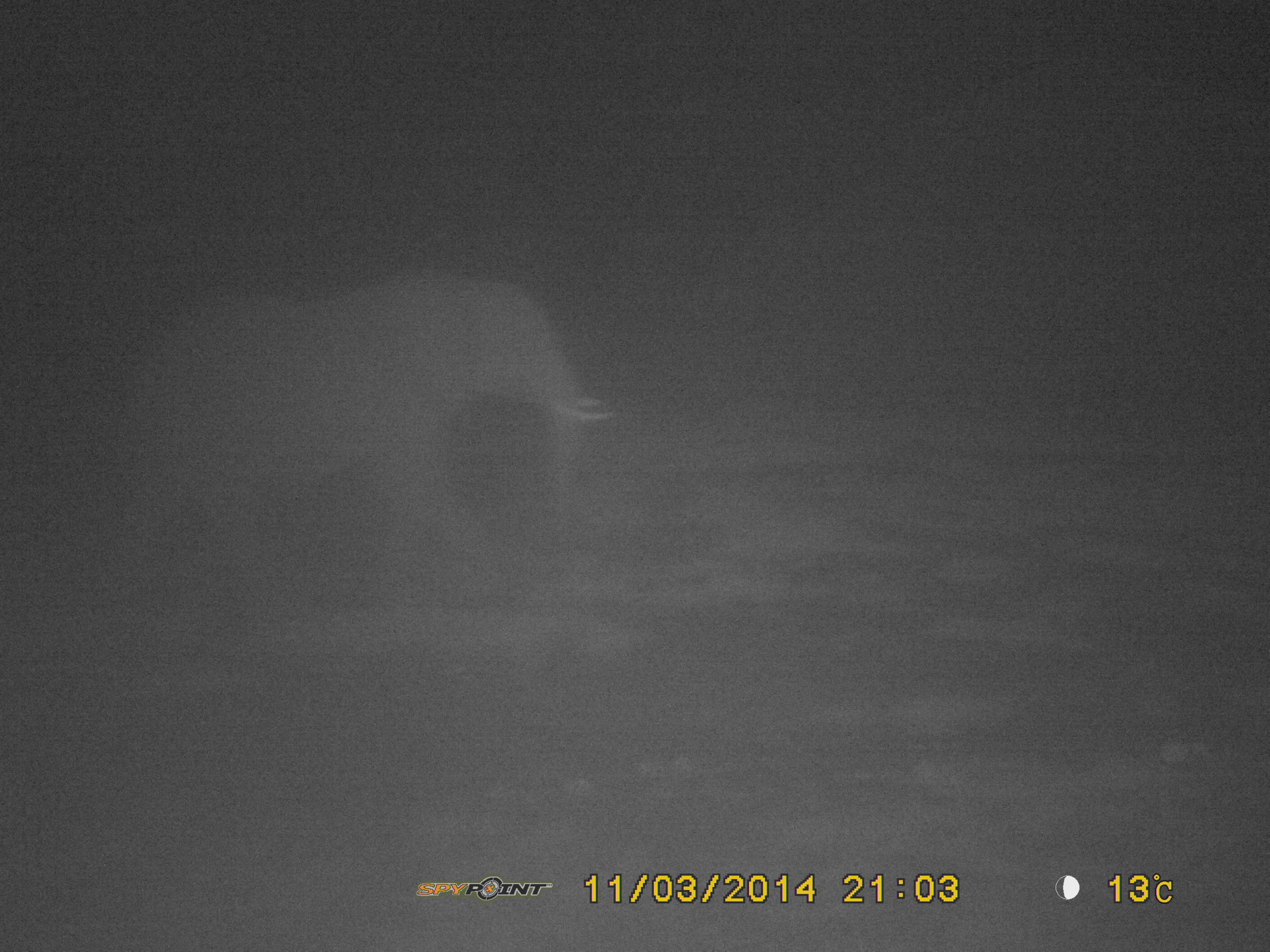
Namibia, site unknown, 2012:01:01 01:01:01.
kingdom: Animalia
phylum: Chordata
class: Mammalia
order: Proboscidea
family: Elephantidae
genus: Loxodonta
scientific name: Loxodonta africana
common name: african elephant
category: loxodanta africana